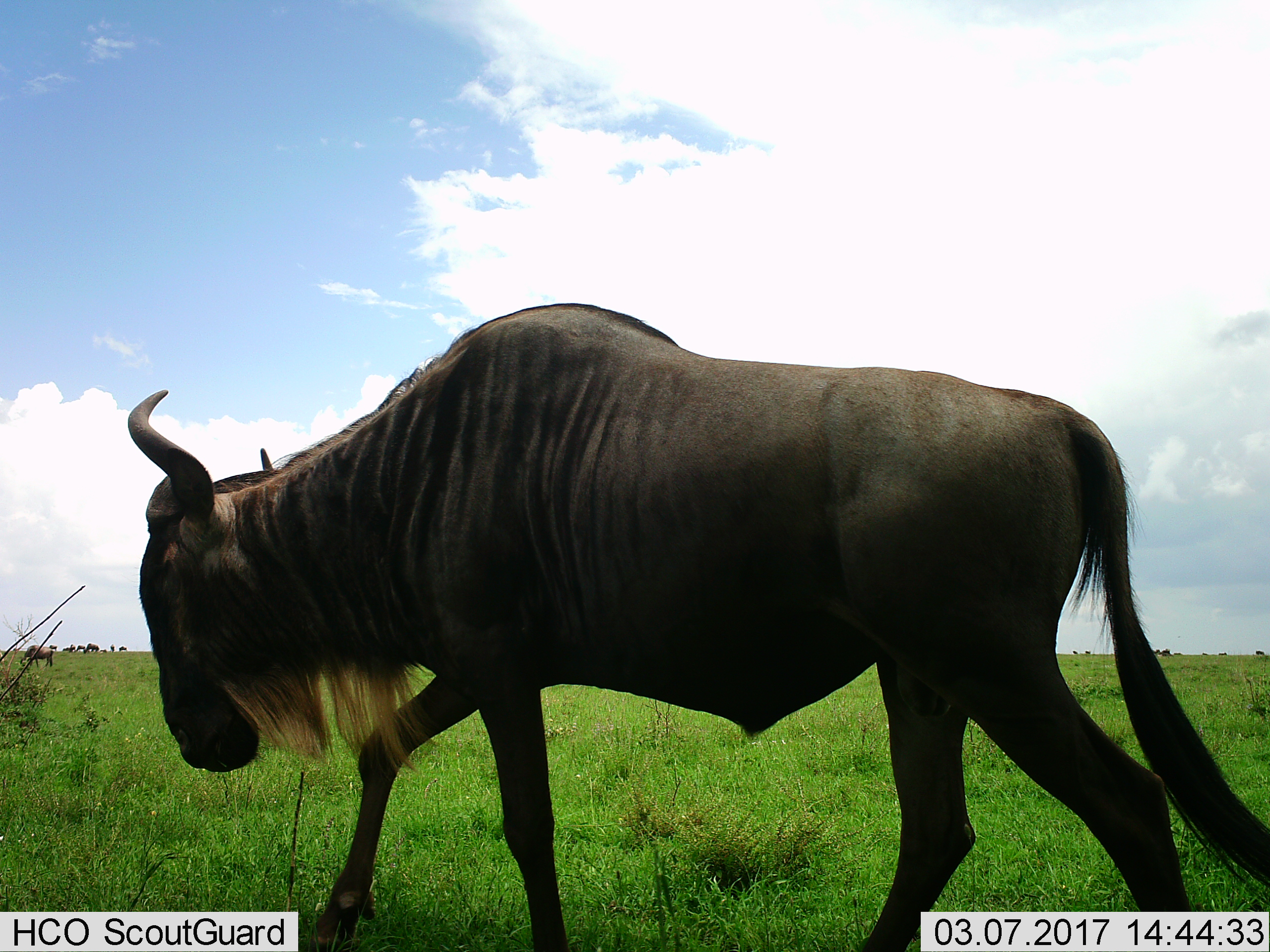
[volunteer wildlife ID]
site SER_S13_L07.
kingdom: Animalia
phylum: Chordata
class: Mammalia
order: Artiodactyla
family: Bovidae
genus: Connochaetes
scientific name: Connochaetes taurinus taurinus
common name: blue wildebeest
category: wildebeestblue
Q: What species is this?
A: Wildebeestblue (blue wildebeest) (Connochaetes taurinus taurinus).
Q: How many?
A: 1.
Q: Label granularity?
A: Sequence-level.